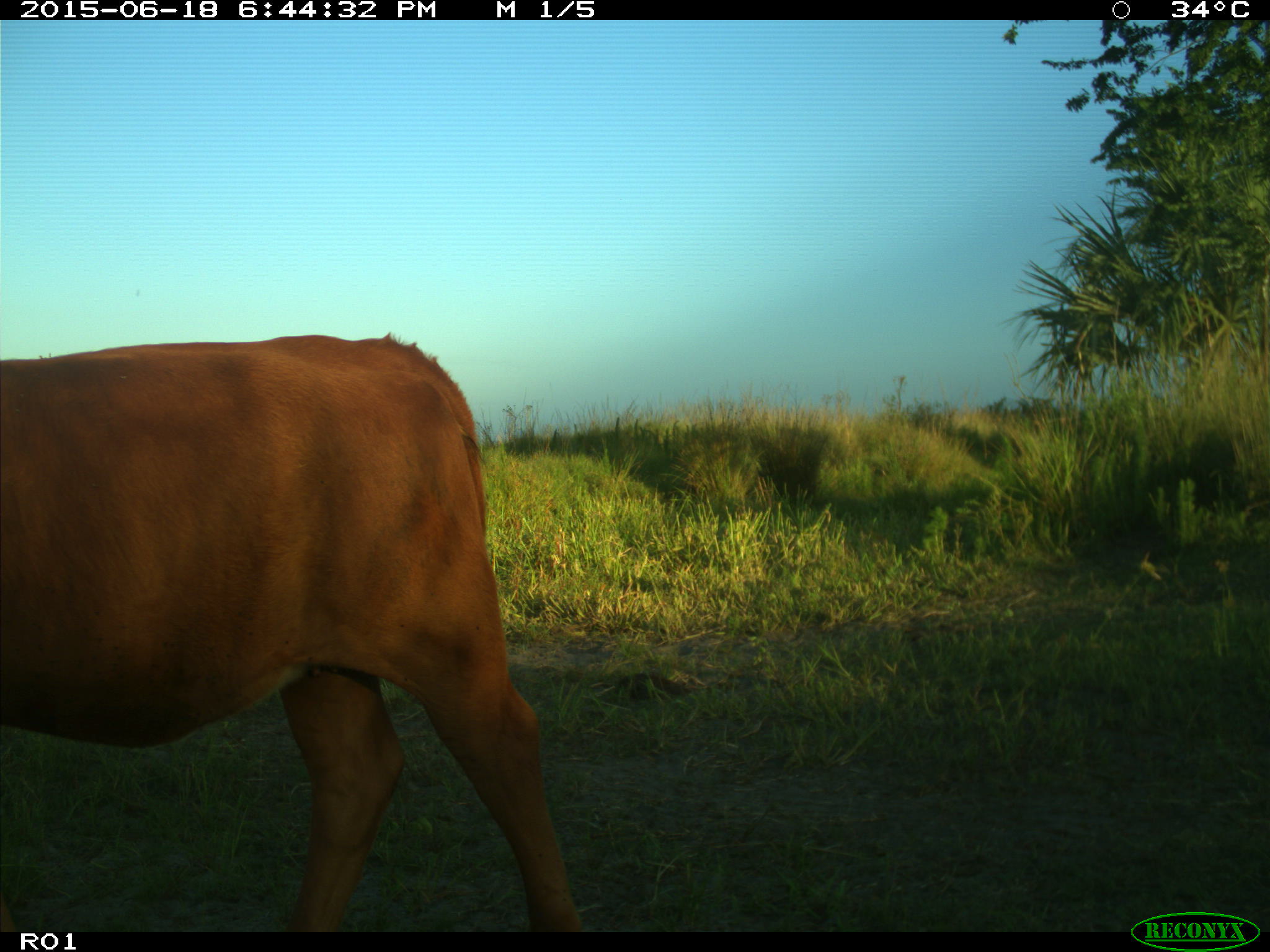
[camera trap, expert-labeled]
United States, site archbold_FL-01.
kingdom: Animalia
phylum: Chordata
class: Mammalia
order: Artiodactyla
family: Bovidae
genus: Bos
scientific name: Bos taurus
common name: domestic cow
Bos taurus (domestic cow).